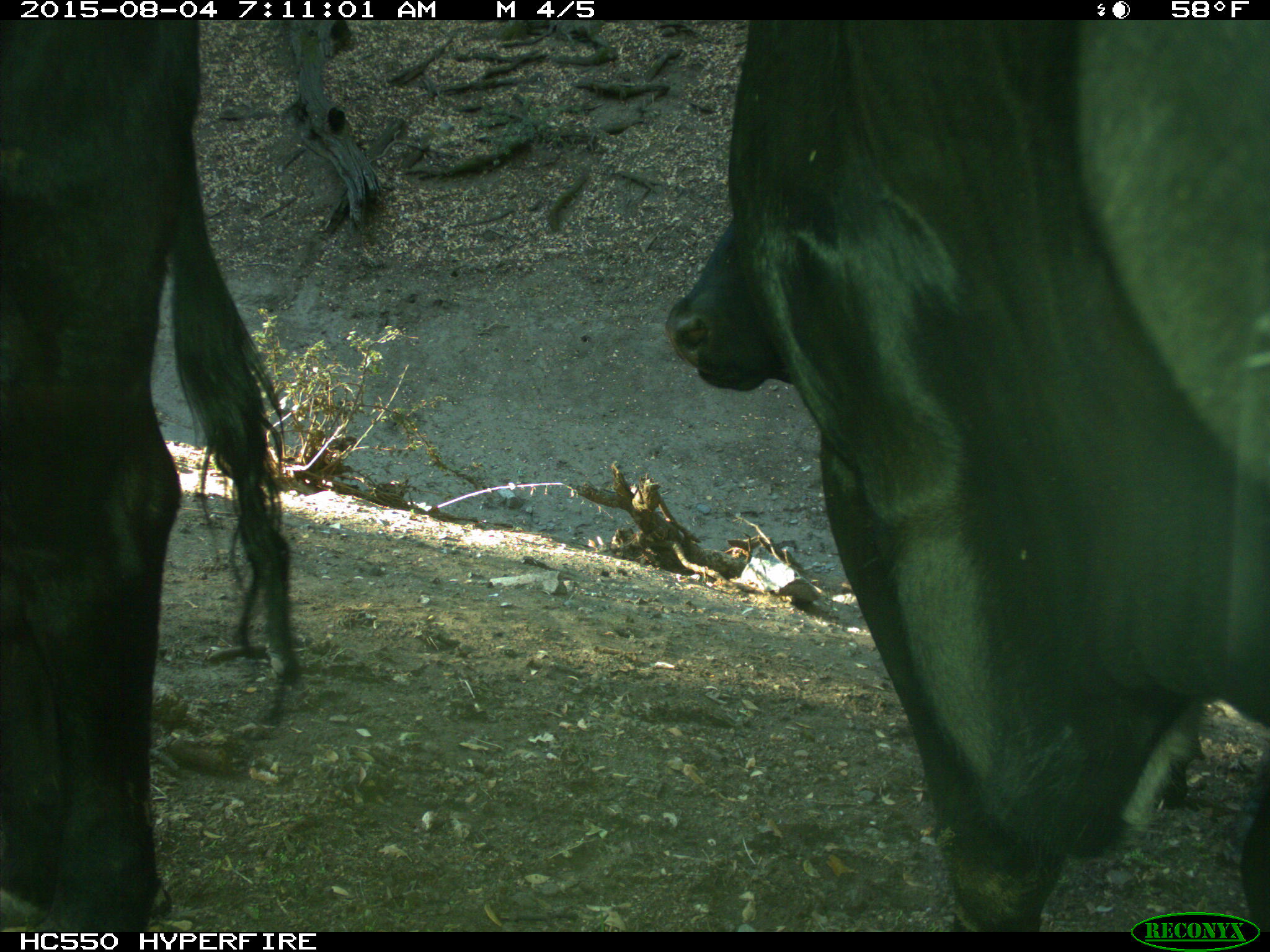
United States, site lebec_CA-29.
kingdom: Animalia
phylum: Chordata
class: Mammalia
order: Artiodactyla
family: Bovidae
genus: Bos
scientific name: Bos taurus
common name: domestic cow